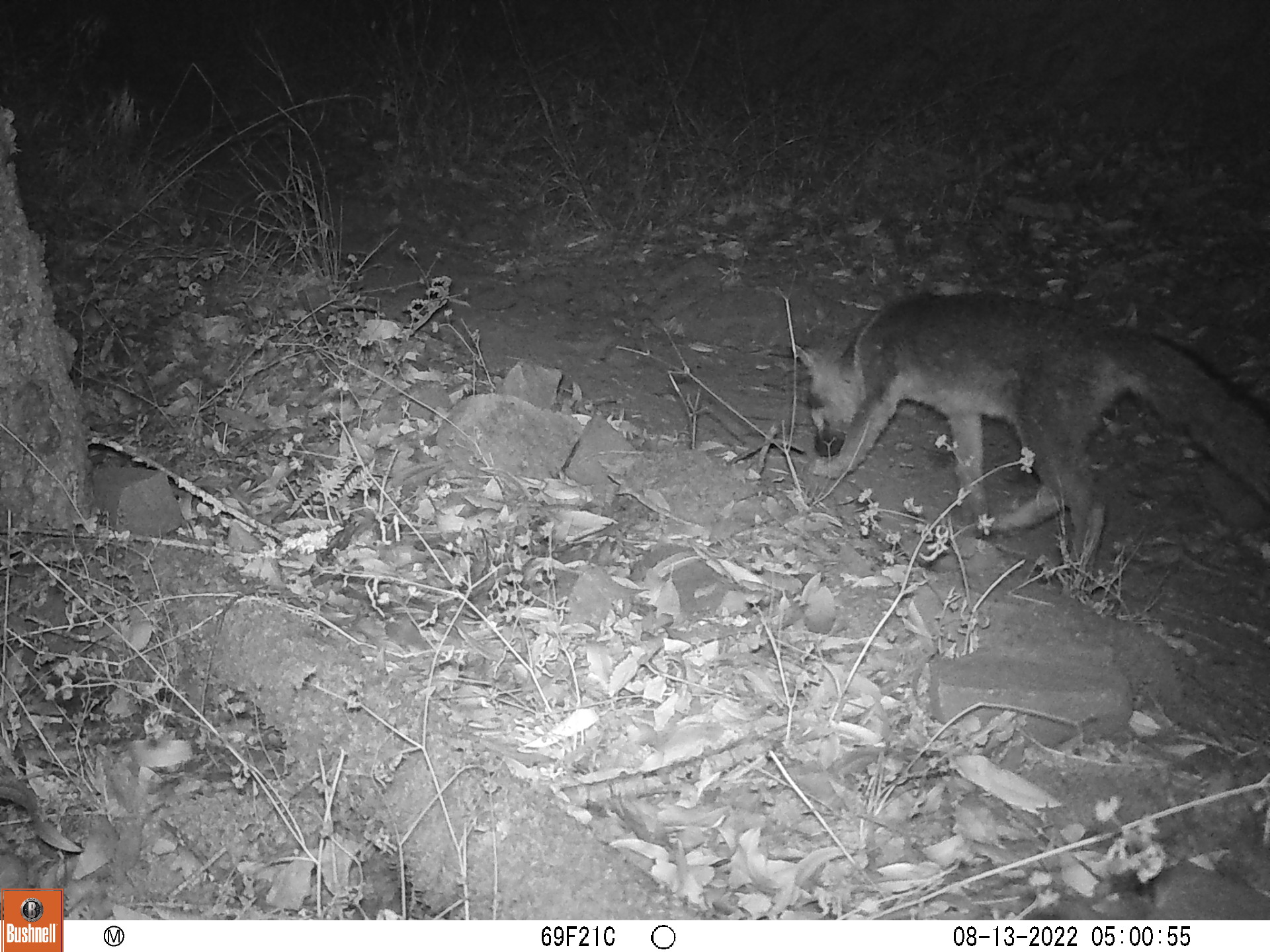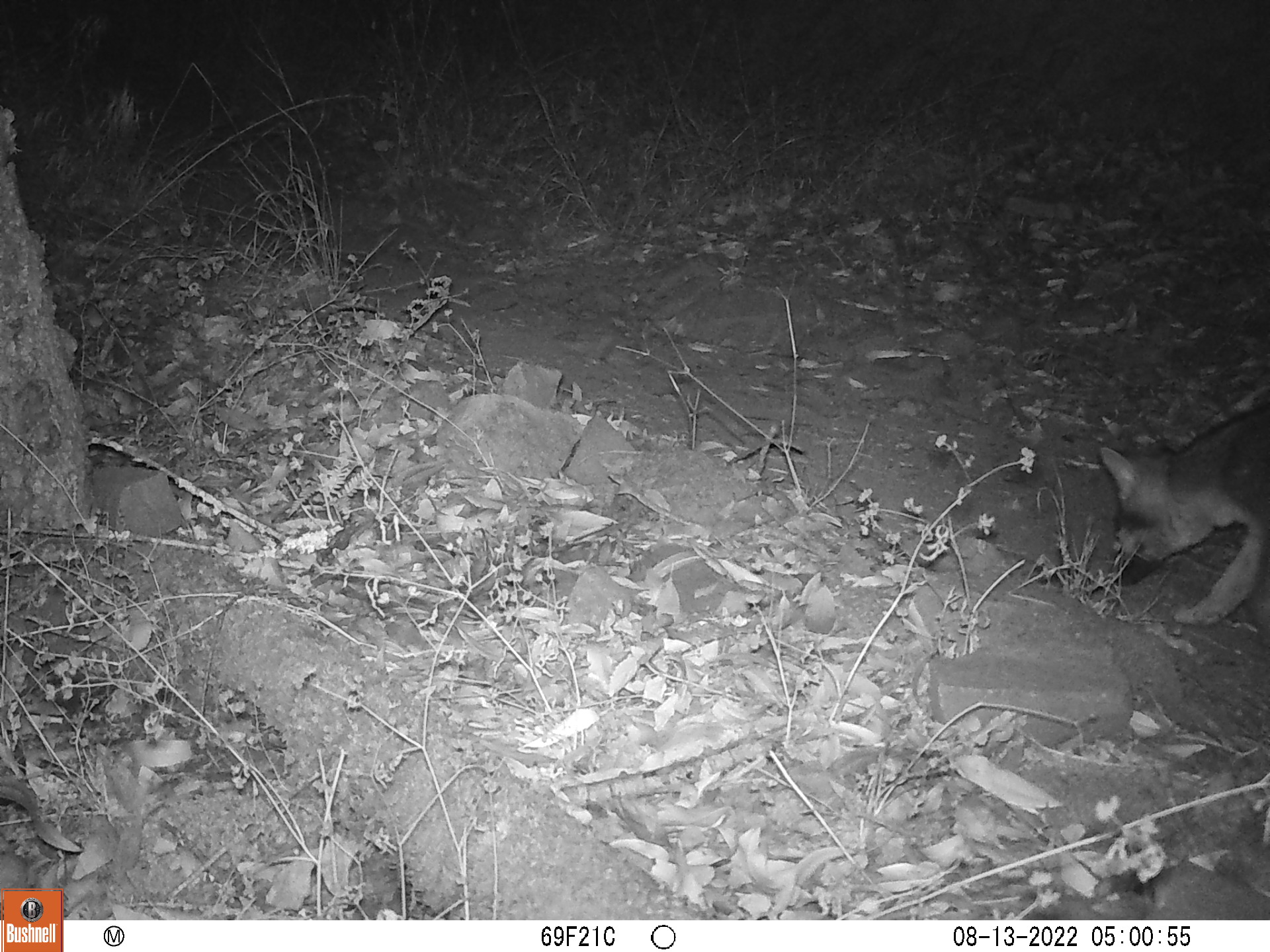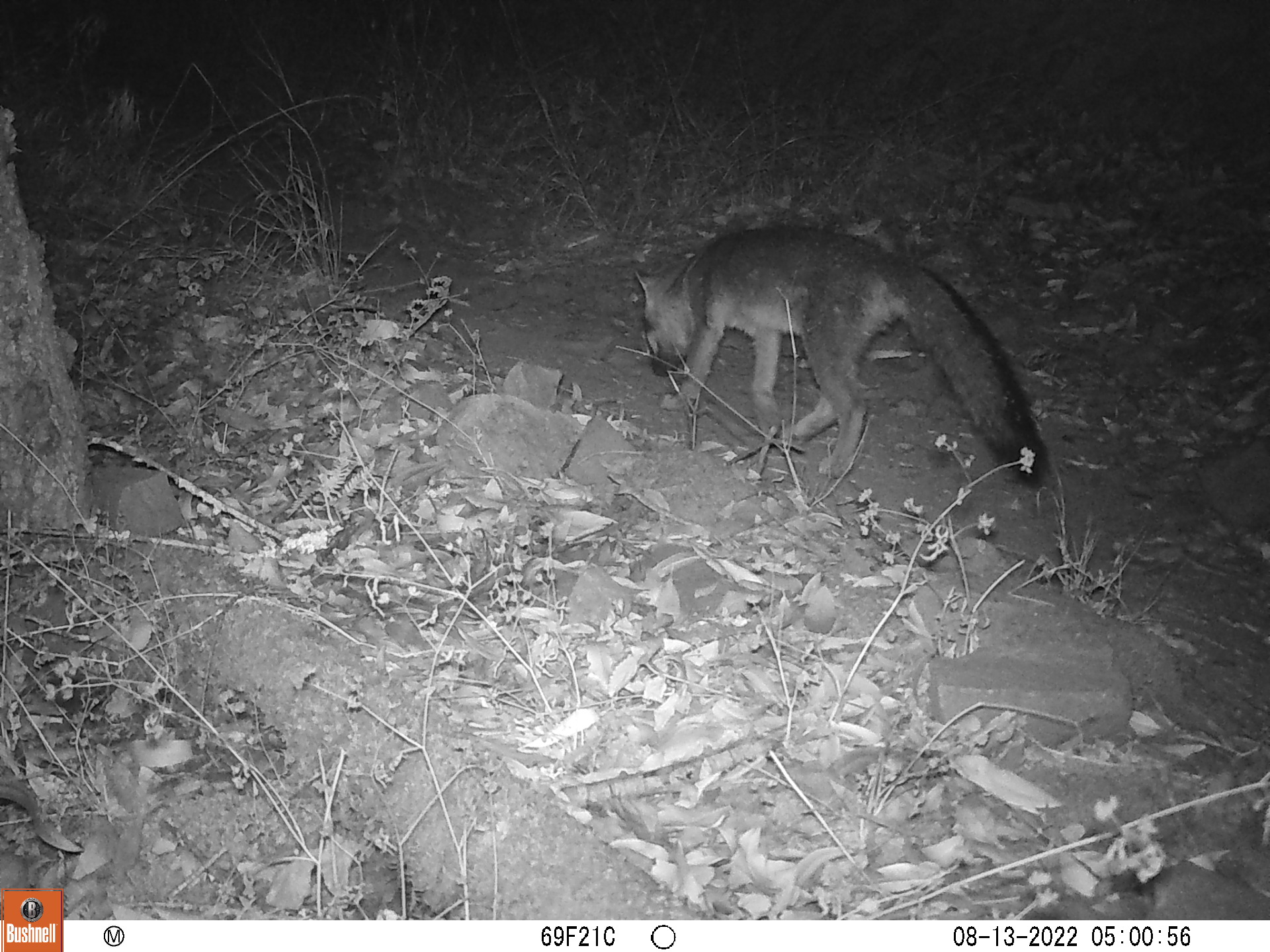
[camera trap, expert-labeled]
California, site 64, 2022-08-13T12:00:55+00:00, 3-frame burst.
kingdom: Animalia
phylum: Chordata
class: Mammalia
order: Carnivora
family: Canidae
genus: Urocyon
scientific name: Urocyon cinereoargenteus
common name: gray fox